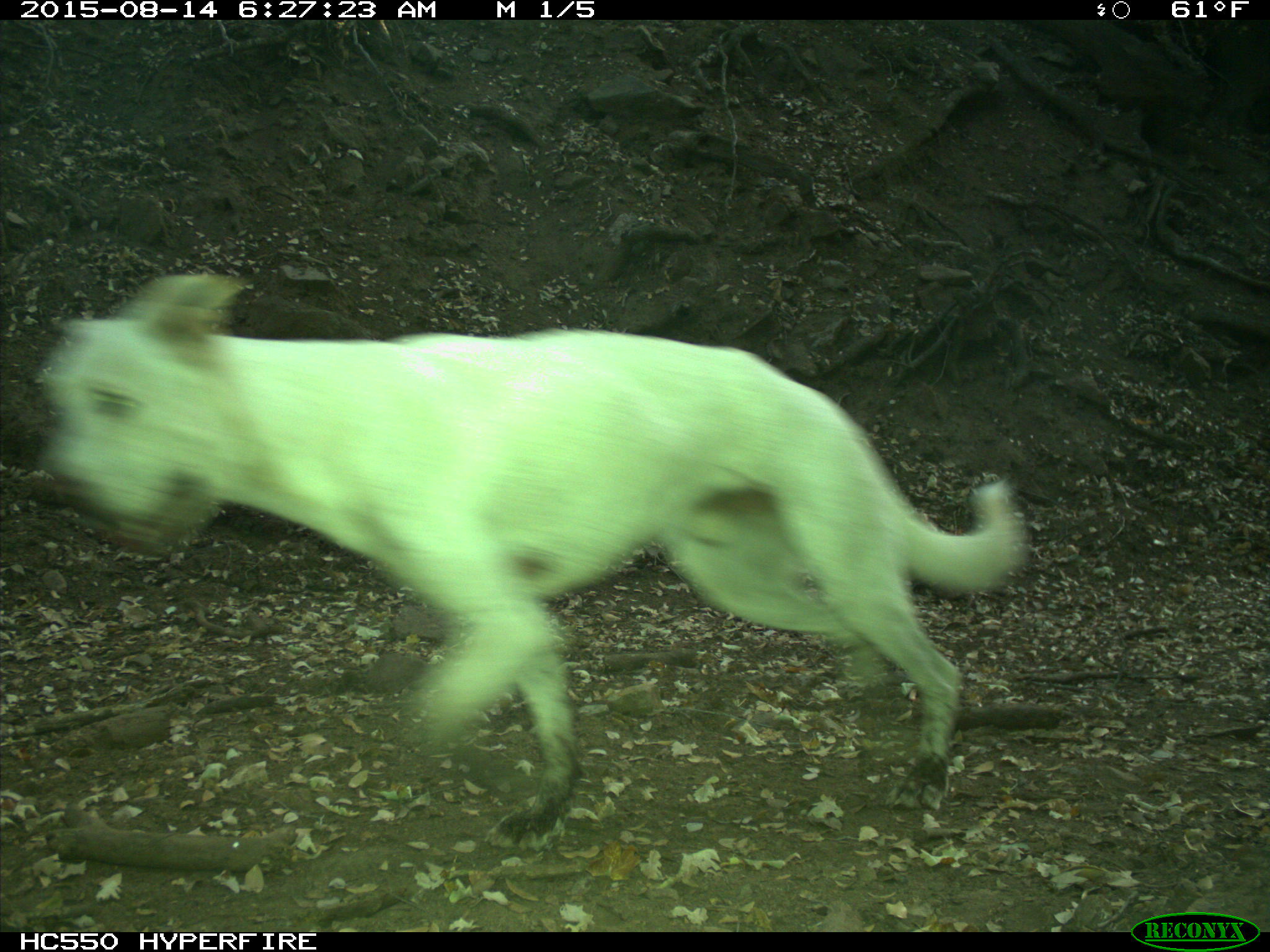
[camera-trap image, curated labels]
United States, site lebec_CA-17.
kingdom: Animalia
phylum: Chordata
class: Mammalia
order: Carnivora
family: Canidae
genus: Canis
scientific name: Canis familiaris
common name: domestic dog